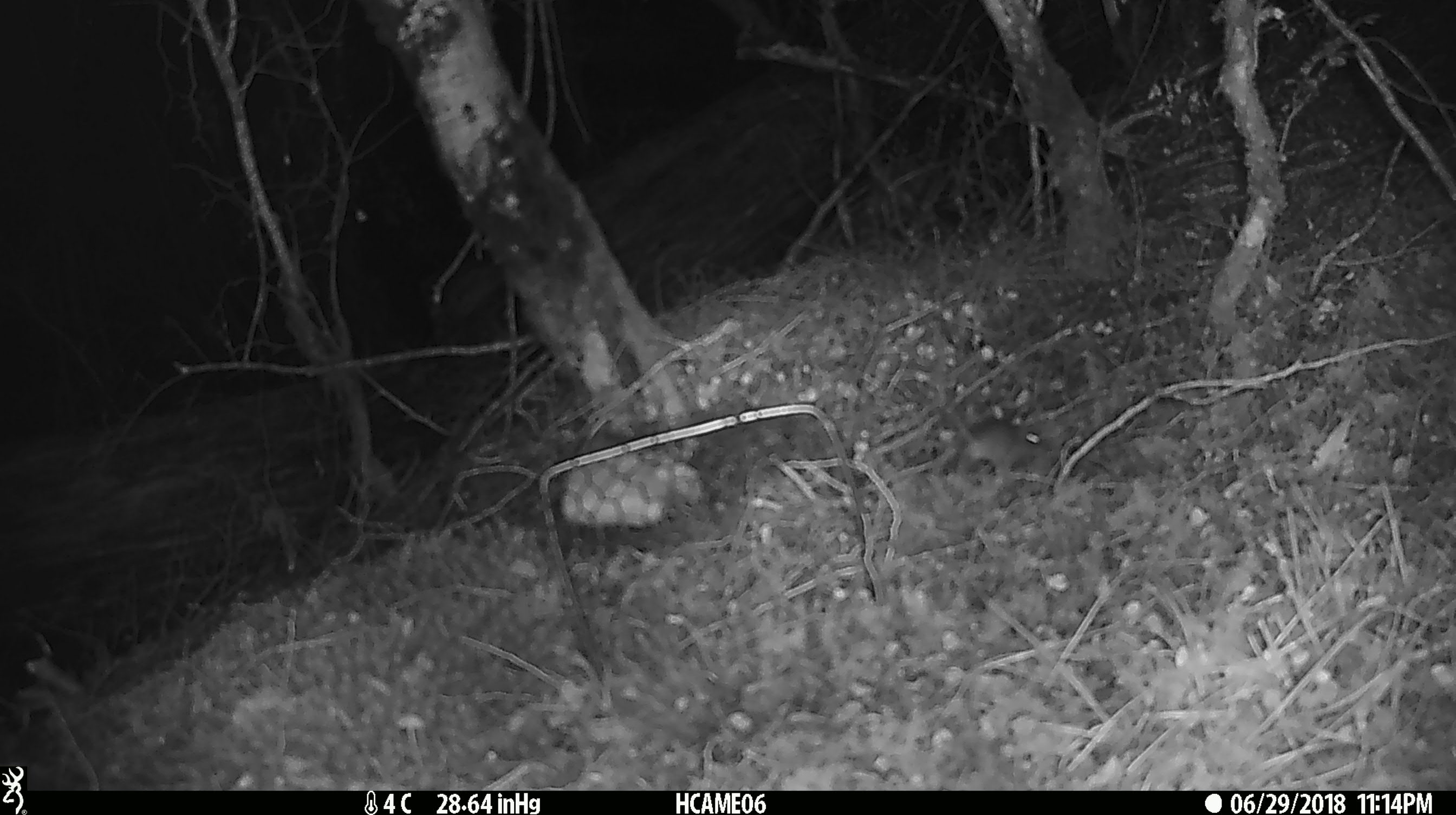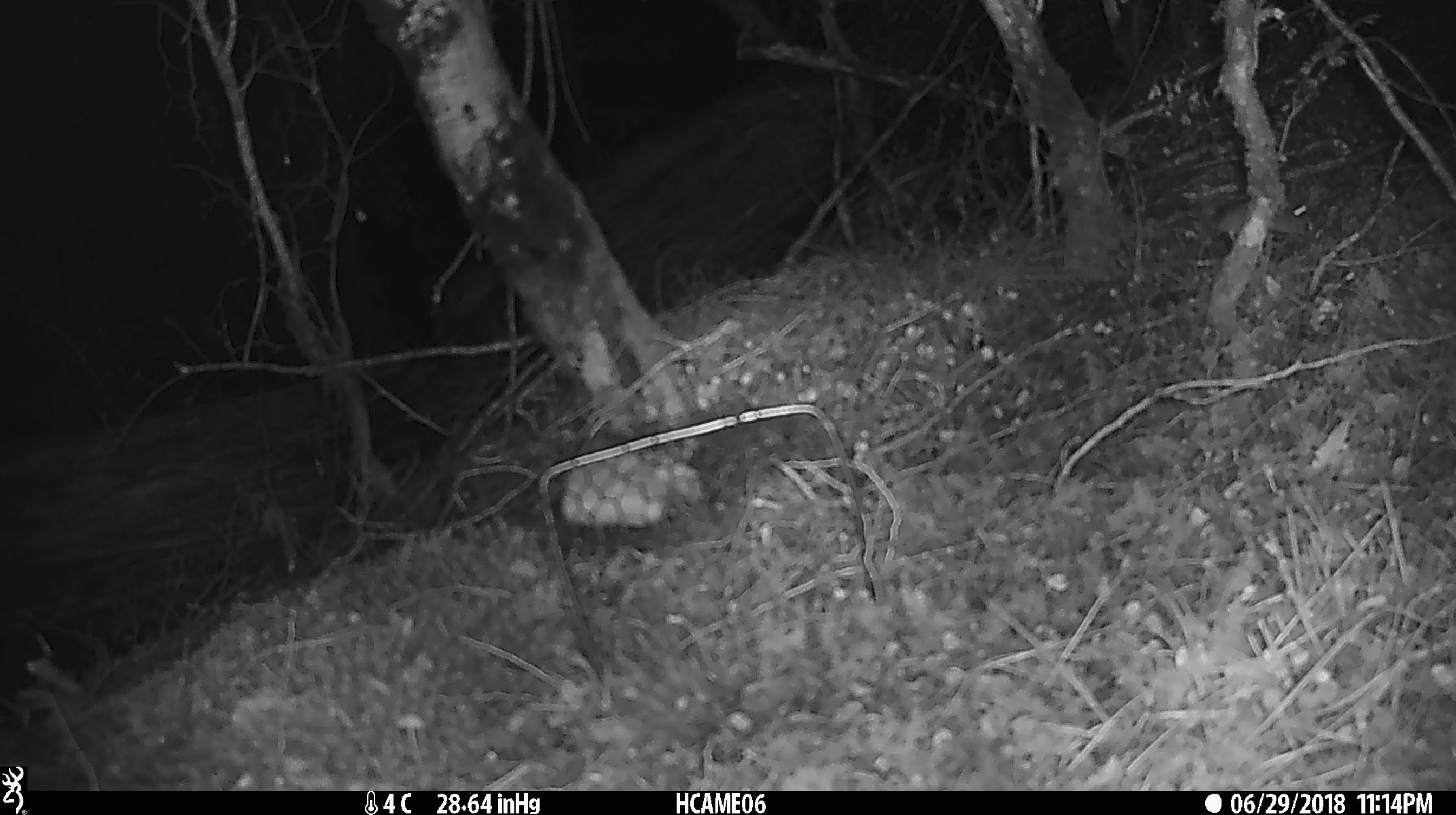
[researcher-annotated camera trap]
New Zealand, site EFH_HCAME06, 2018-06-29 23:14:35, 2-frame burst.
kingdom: Animalia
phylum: Chordata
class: Mammalia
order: Rodentia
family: Muridae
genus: Mus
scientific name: Mus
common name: mouse